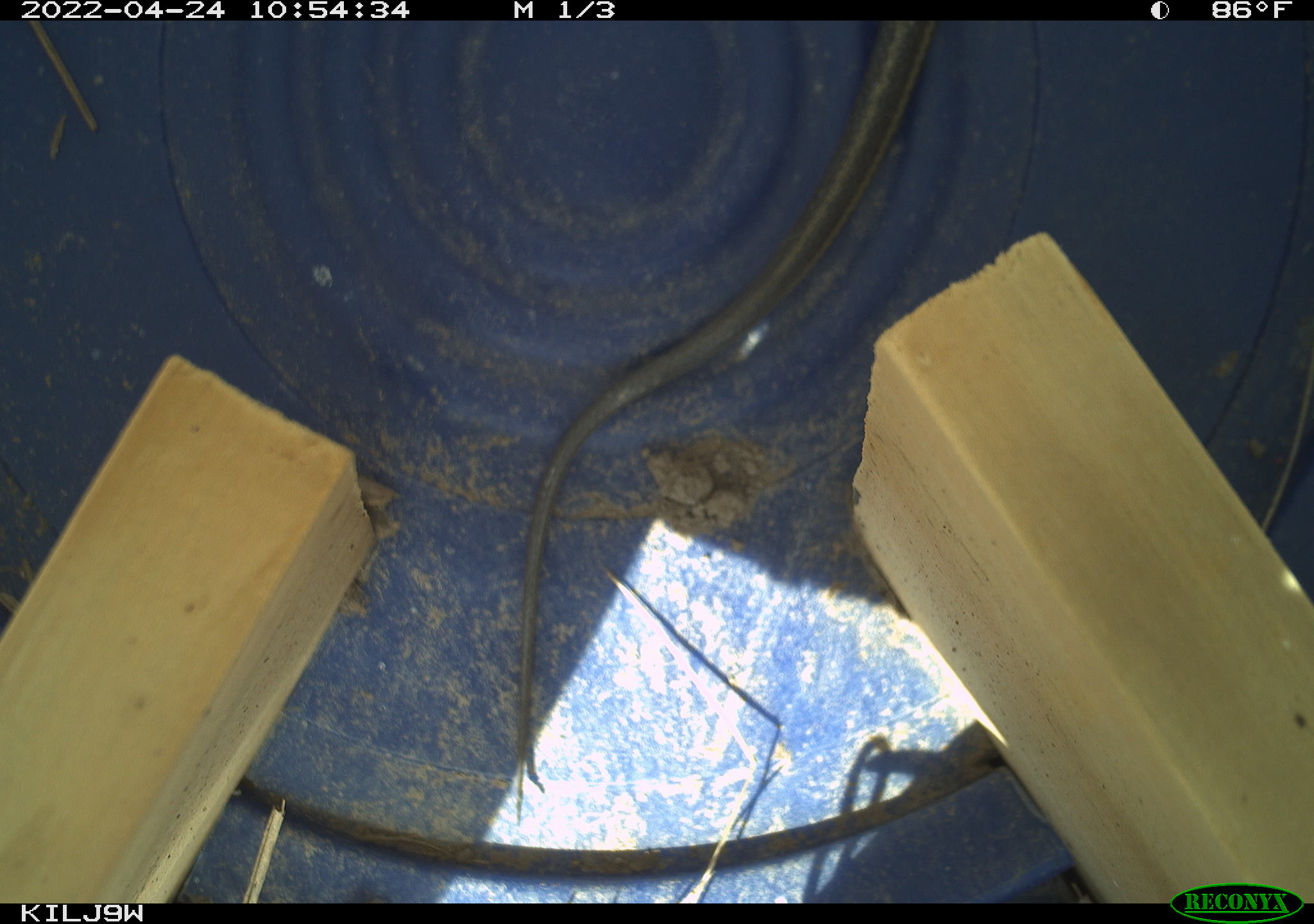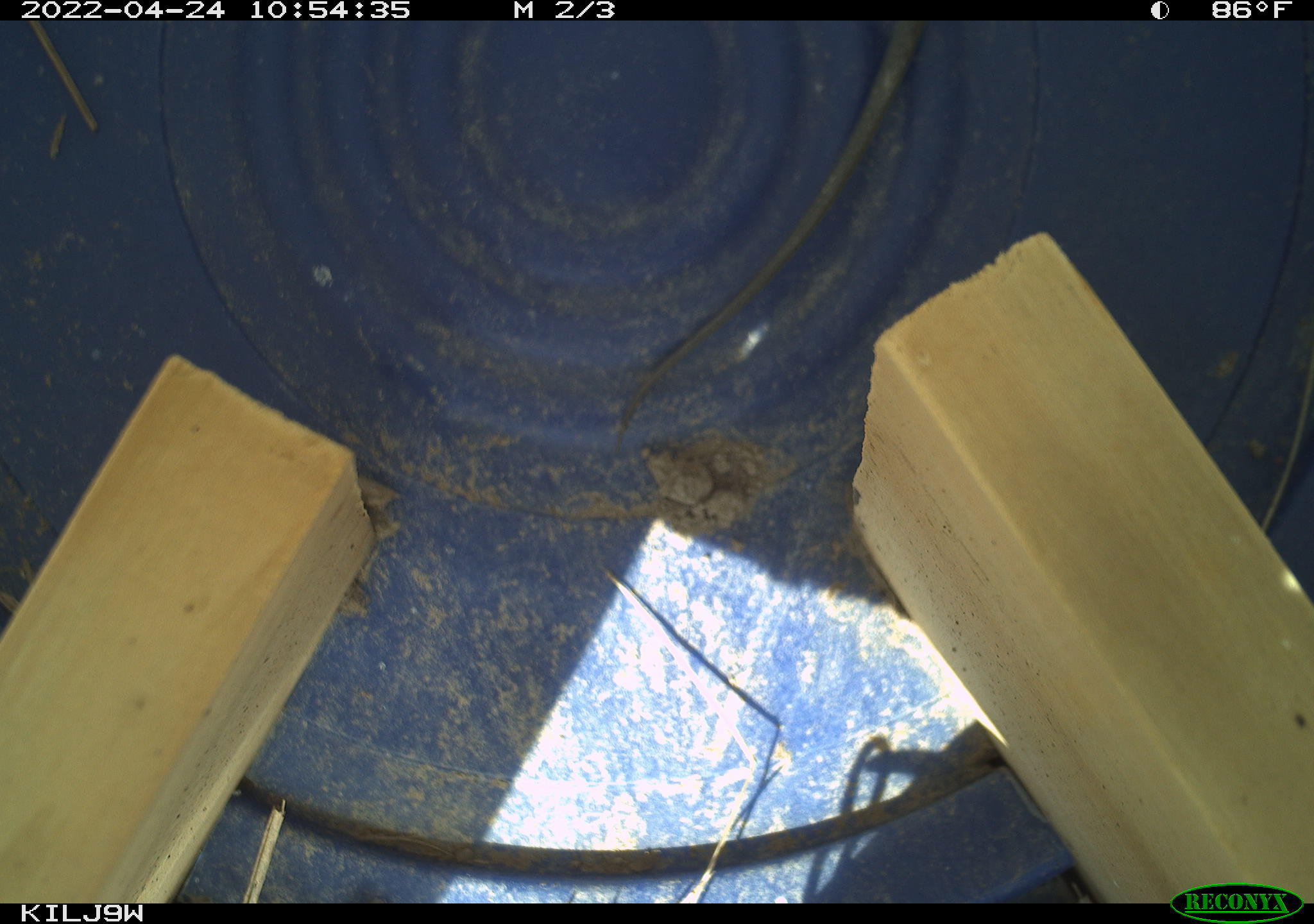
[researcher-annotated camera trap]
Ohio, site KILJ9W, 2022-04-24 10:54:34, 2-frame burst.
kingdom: Animalia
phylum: Chordata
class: Reptilia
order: Squamata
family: Colubridae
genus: Thamnophis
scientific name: Thamnophis sirtalis sirtalis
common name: eastern gartersnake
Eastern gartersnake (Thamnophis sirtalis sirtalis).